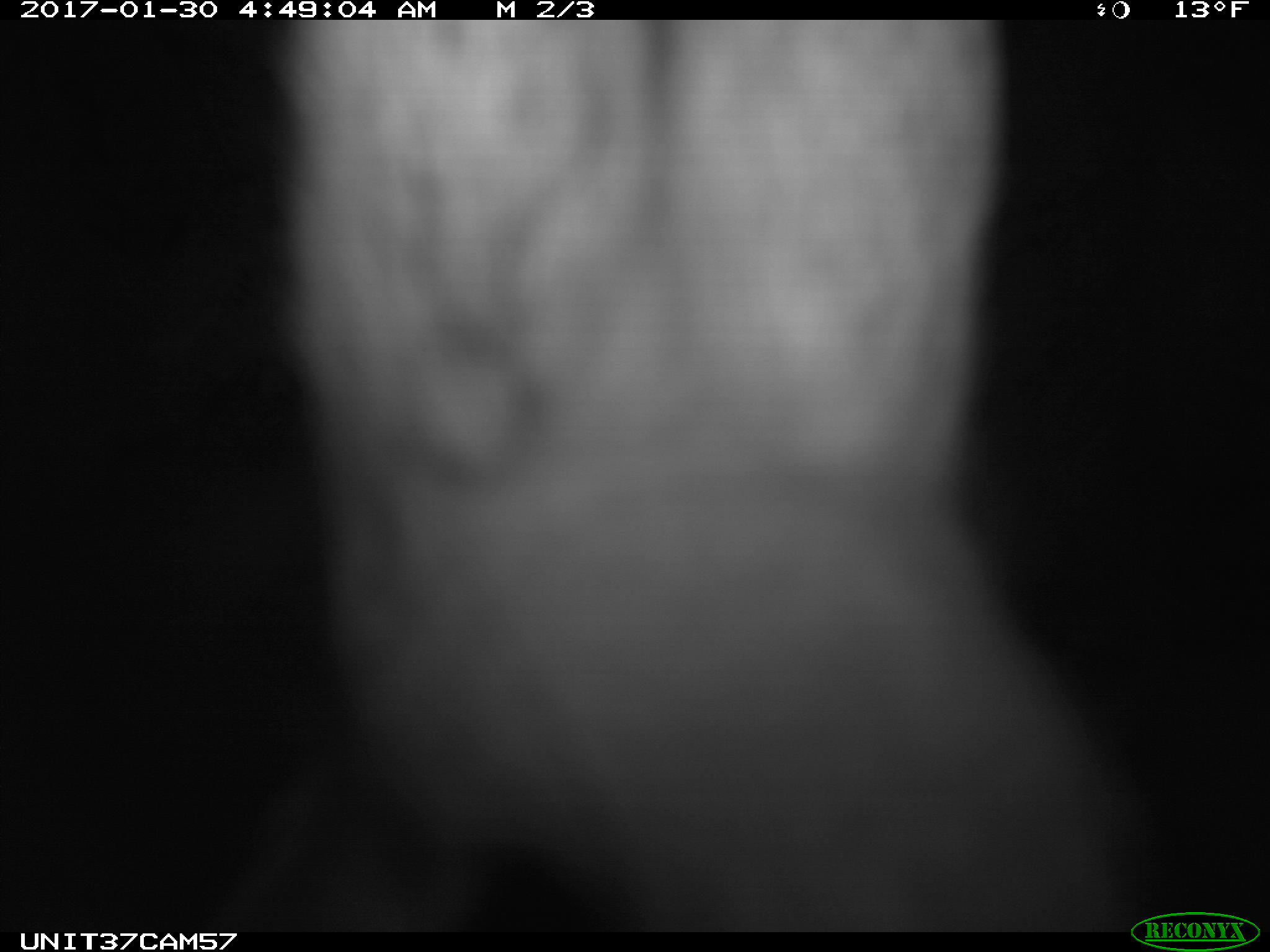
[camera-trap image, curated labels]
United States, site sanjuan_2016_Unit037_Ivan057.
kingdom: Animalia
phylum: Chordata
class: Mammalia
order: Lagomorpha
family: Leporidae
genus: Lepus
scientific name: Lepus americanus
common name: snowshoe hare